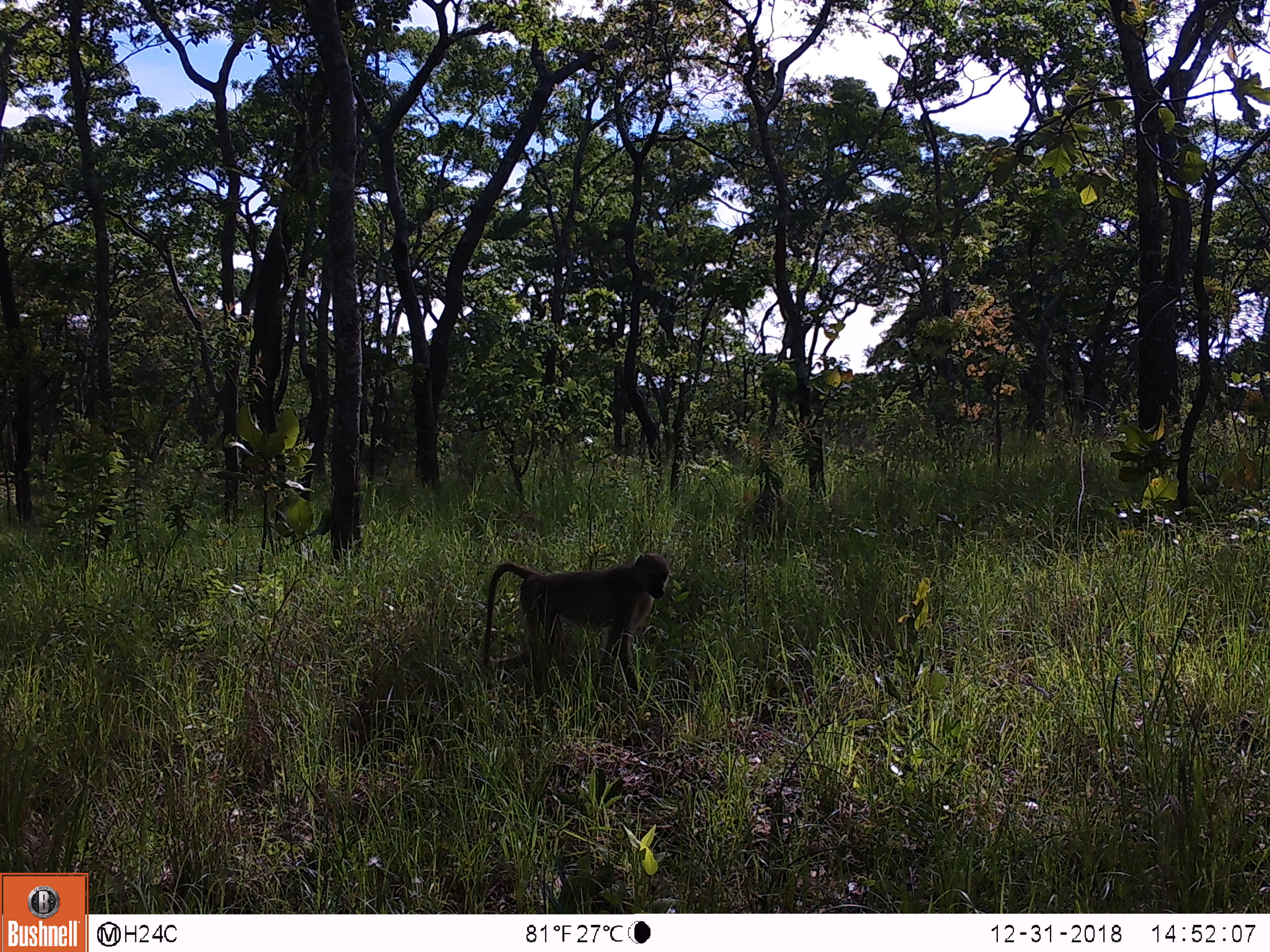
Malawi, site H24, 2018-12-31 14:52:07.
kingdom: Animalia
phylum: Chordata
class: Mammalia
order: Primates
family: Cercopithecidae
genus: Papio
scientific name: Papio cynocephalus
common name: yellow baboon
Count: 2.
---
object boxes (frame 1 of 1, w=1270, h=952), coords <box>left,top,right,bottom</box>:
yellow baboon: <box>475,550,671,712</box>; <box>727,476,796,555</box>